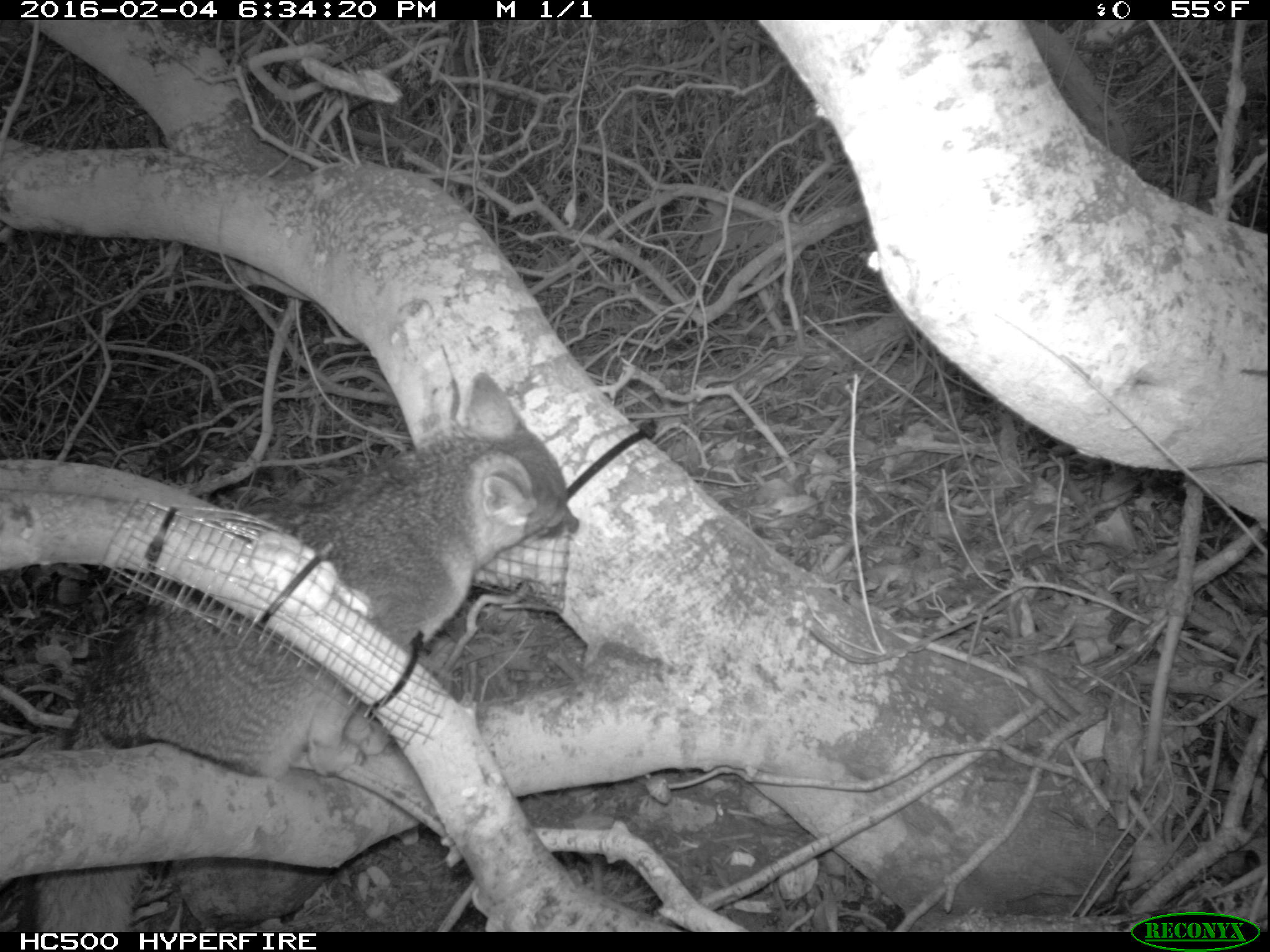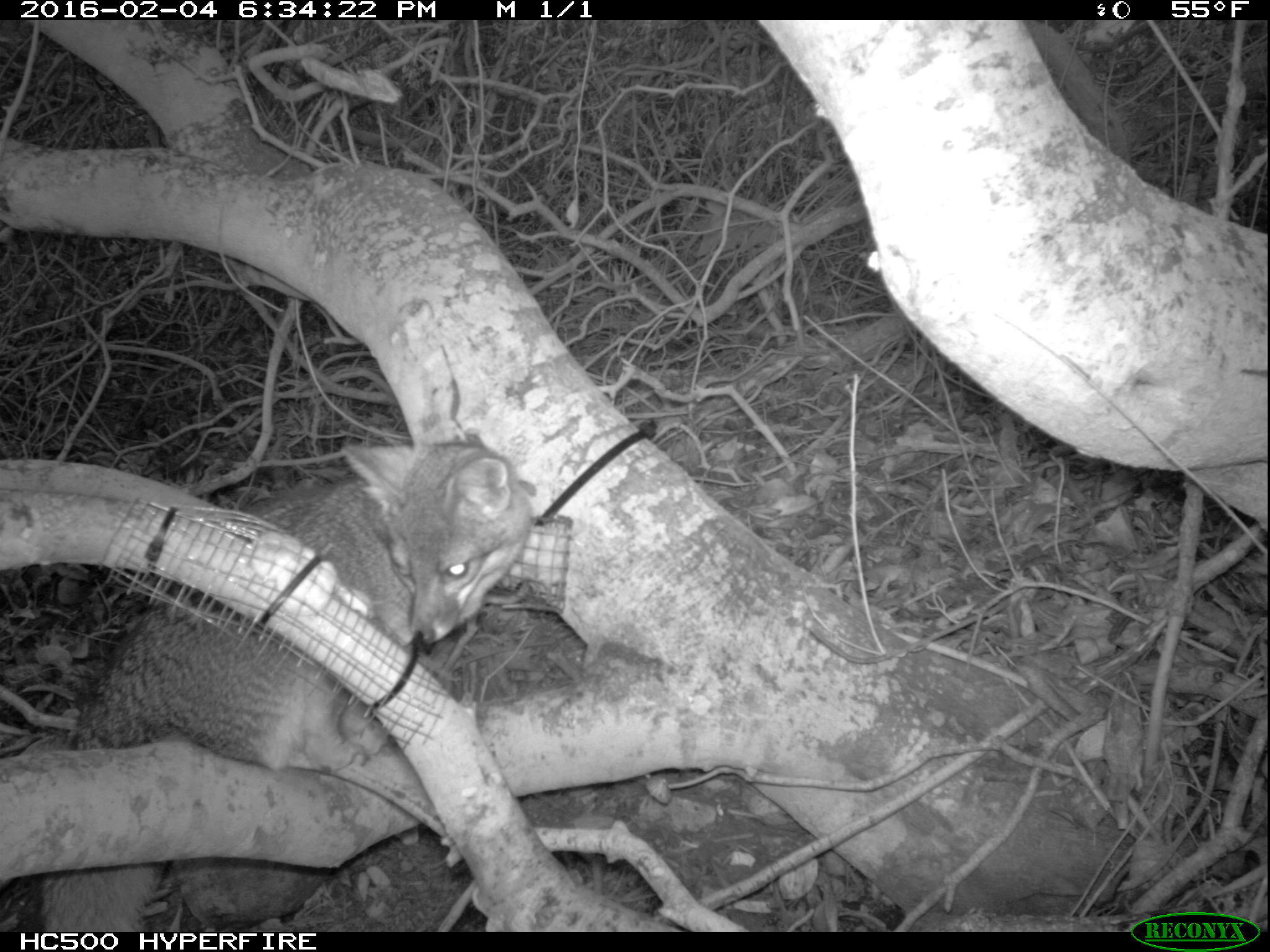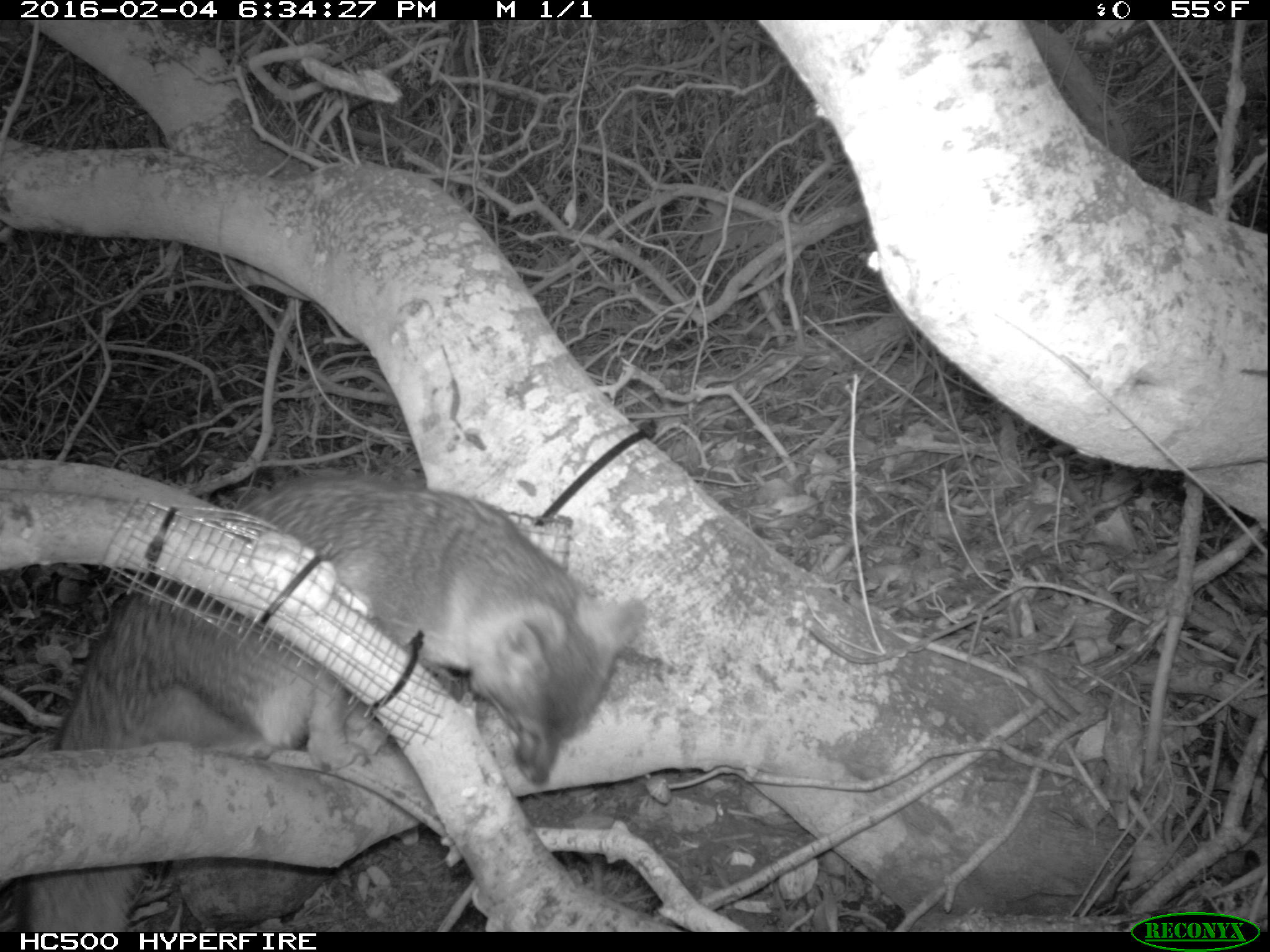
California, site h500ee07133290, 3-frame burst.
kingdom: Animalia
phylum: Chordata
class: Mammalia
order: Carnivora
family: Canidae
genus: Urocyon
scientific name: Urocyon littoralis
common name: island fox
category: fox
Fox (island fox) (Urocyon littoralis).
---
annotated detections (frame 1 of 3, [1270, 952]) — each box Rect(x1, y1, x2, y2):
fox: Rect(16, 371, 578, 931)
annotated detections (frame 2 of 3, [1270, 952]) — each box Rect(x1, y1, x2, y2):
fox: Rect(41, 433, 533, 934)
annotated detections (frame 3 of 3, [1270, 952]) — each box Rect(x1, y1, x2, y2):
fox: Rect(22, 466, 647, 933)